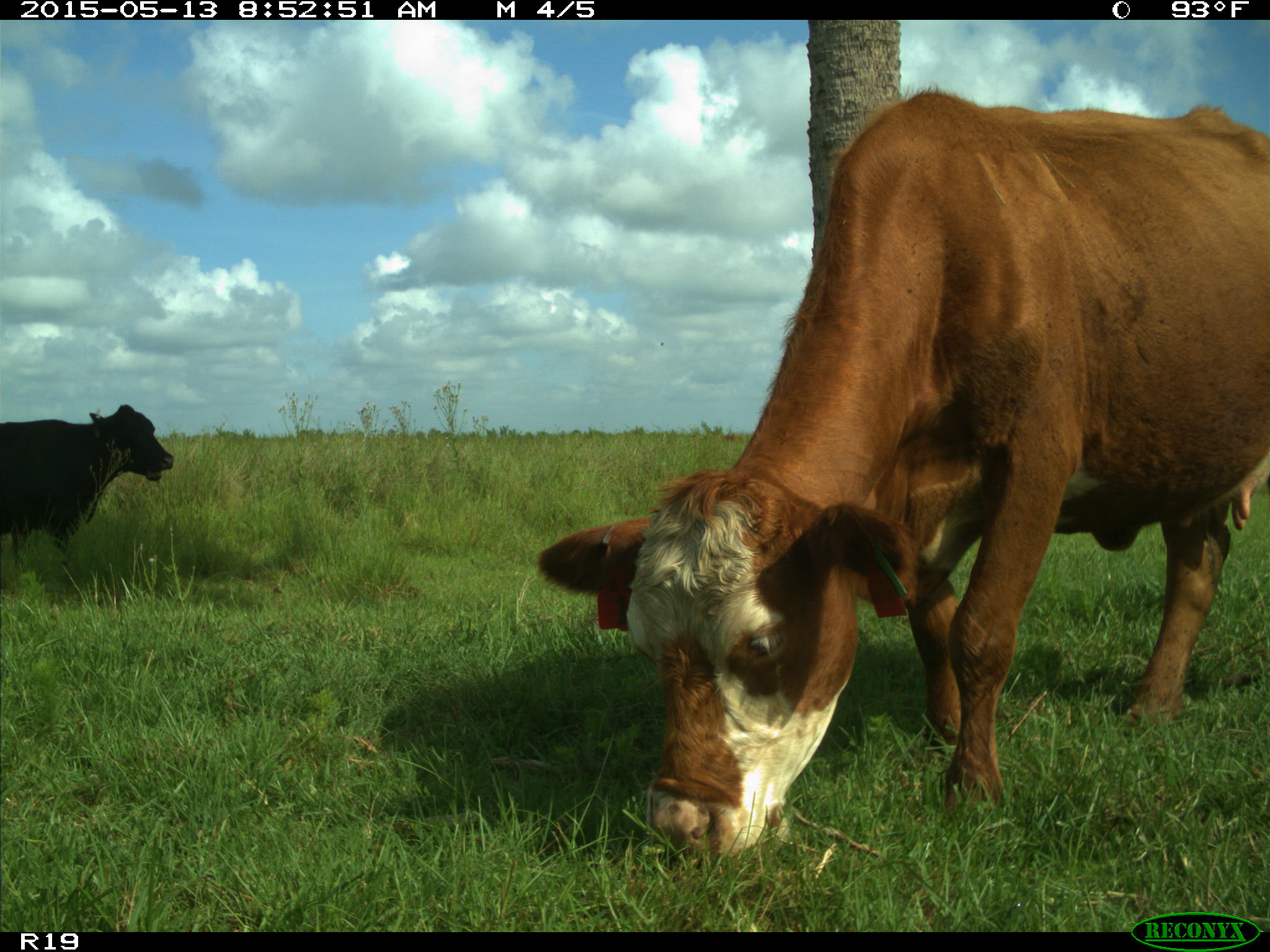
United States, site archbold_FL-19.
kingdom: Animalia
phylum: Chordata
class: Mammalia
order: Artiodactyla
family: Bovidae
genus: Bos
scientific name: Bos taurus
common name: domestic cow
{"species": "Bos taurus (domestic cow)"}